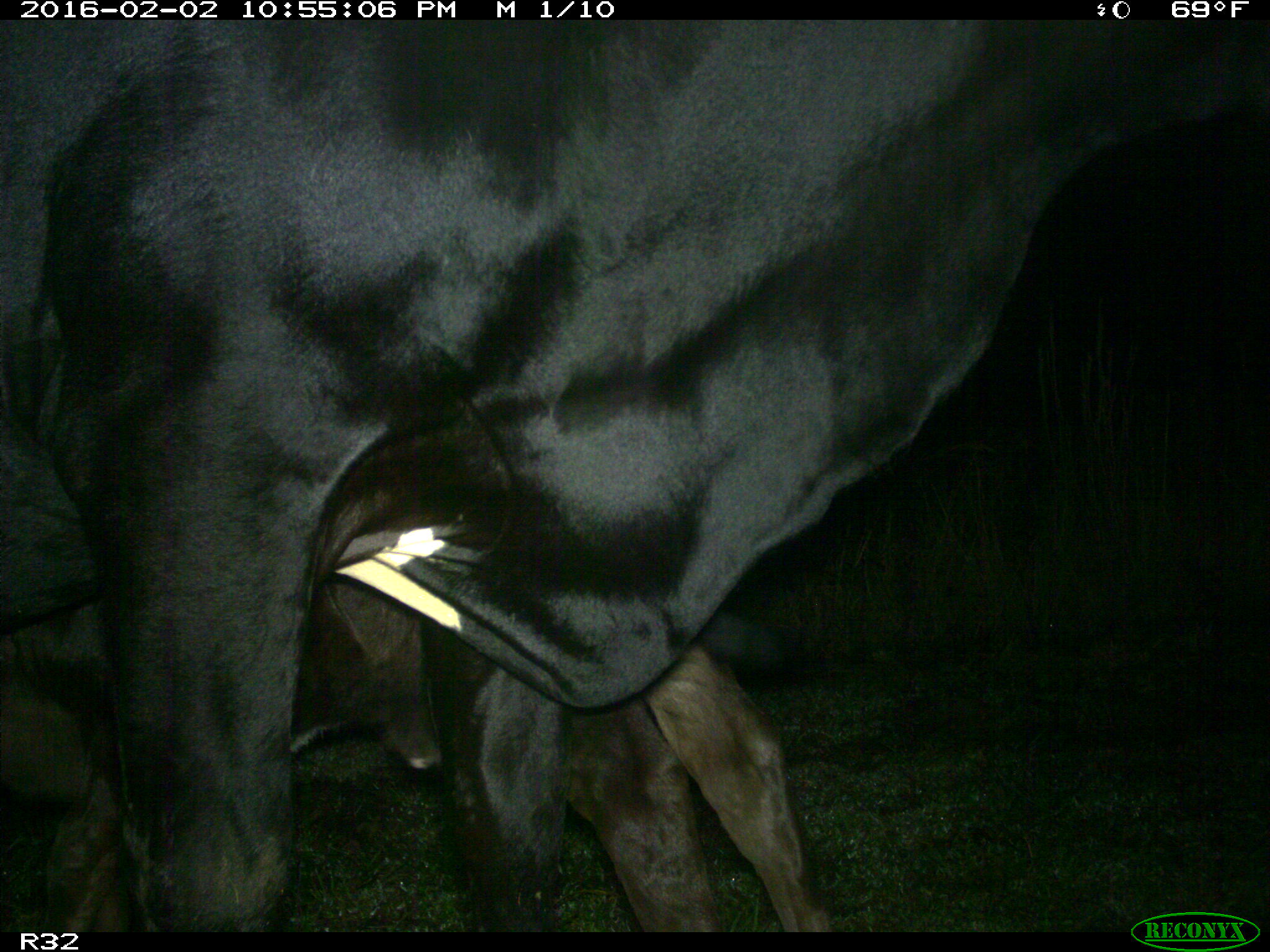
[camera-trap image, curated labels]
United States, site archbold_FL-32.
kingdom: Animalia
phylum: Chordata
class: Mammalia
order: Artiodactyla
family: Bovidae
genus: Bos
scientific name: Bos taurus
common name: domestic cow